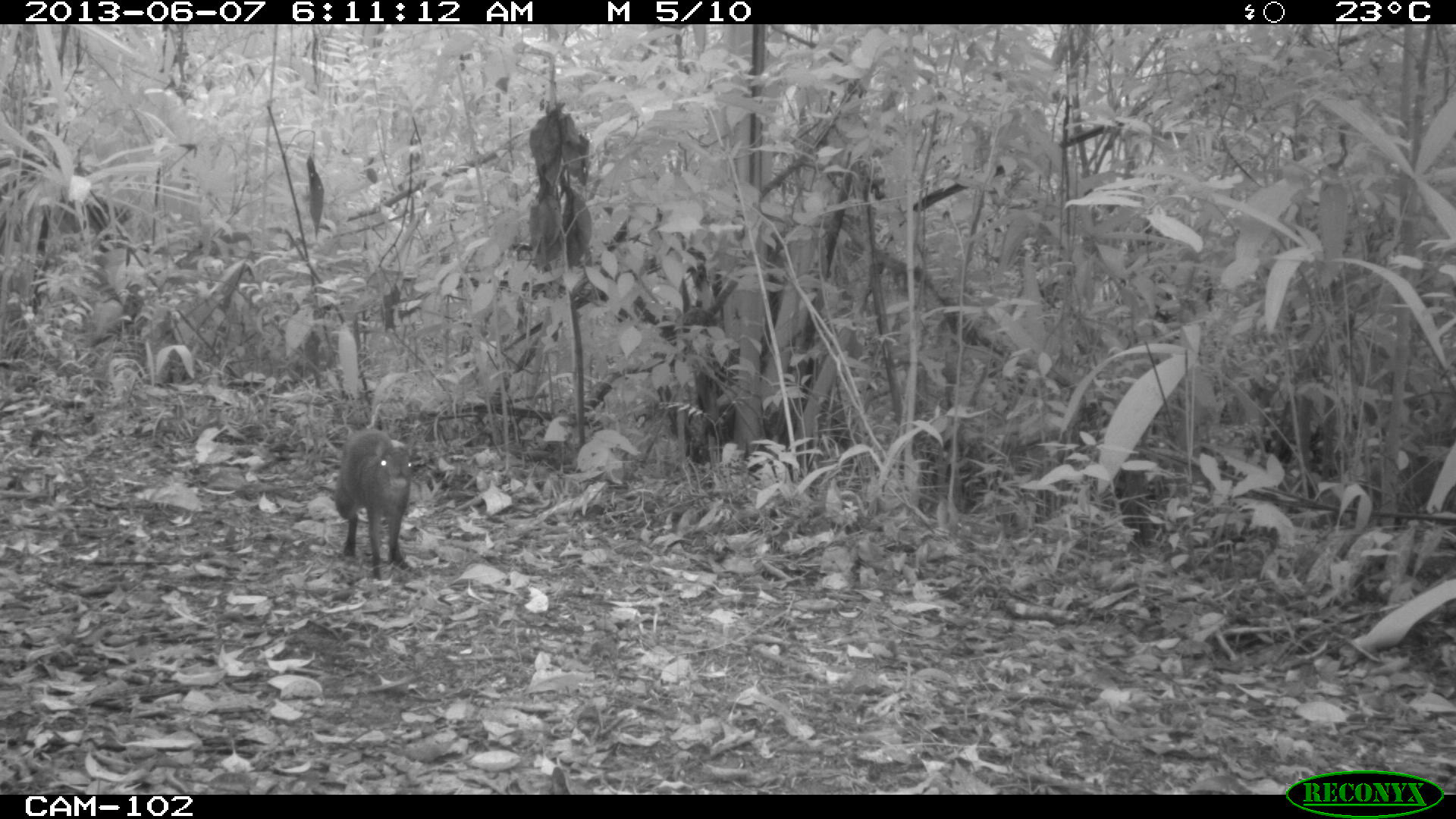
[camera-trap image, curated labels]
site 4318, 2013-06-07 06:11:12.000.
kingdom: Animalia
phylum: Chordata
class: Mammalia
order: Rodentia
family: Dasyproctidae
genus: Dasyprocta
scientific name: Dasyprocta punctata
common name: central american agouti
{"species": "Dasyprocta punctata (central american agouti)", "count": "1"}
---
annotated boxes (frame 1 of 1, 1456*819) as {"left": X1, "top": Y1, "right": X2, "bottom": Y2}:
dasyprocta punctata: {"left": 331, "top": 426, "right": 415, "bottom": 581}